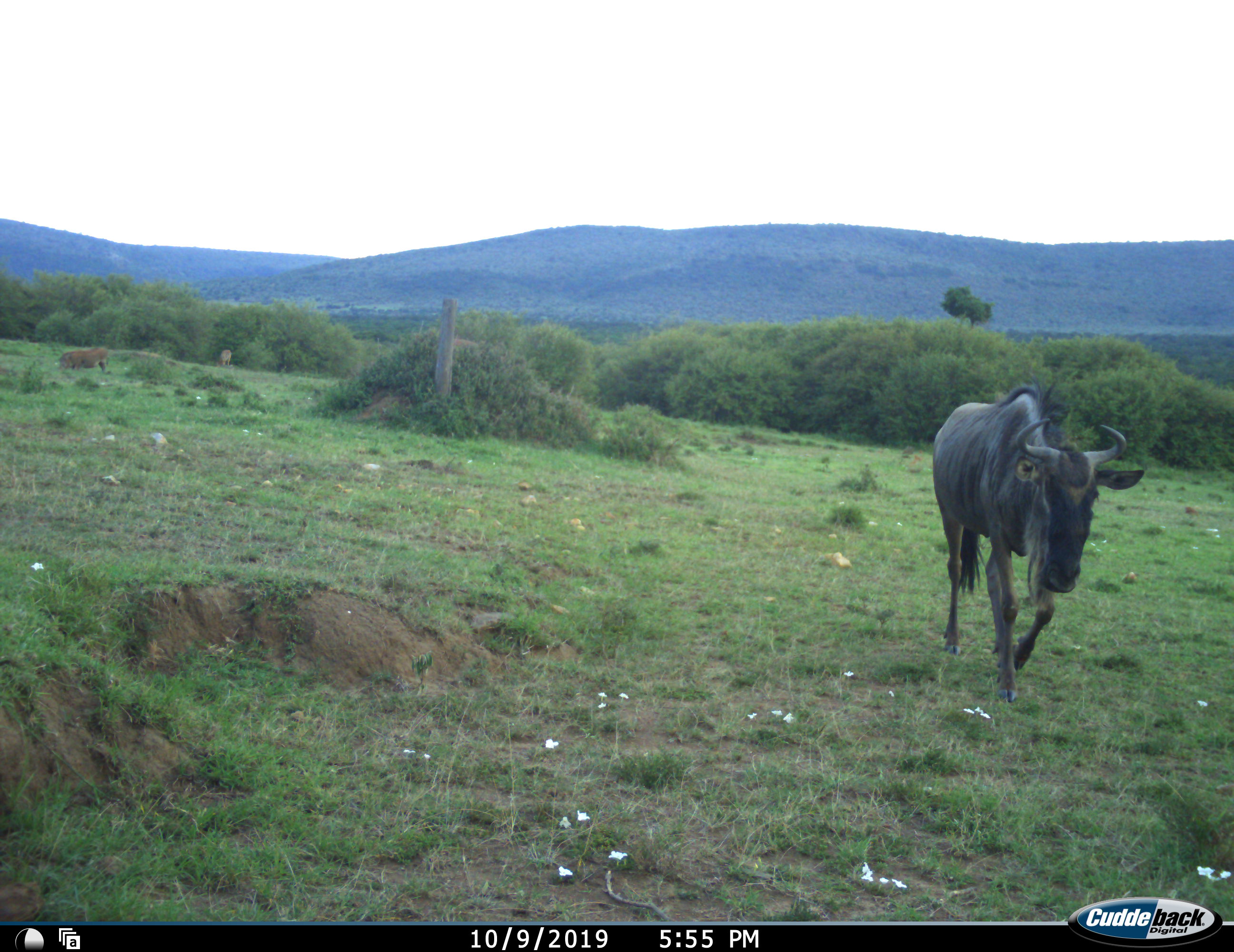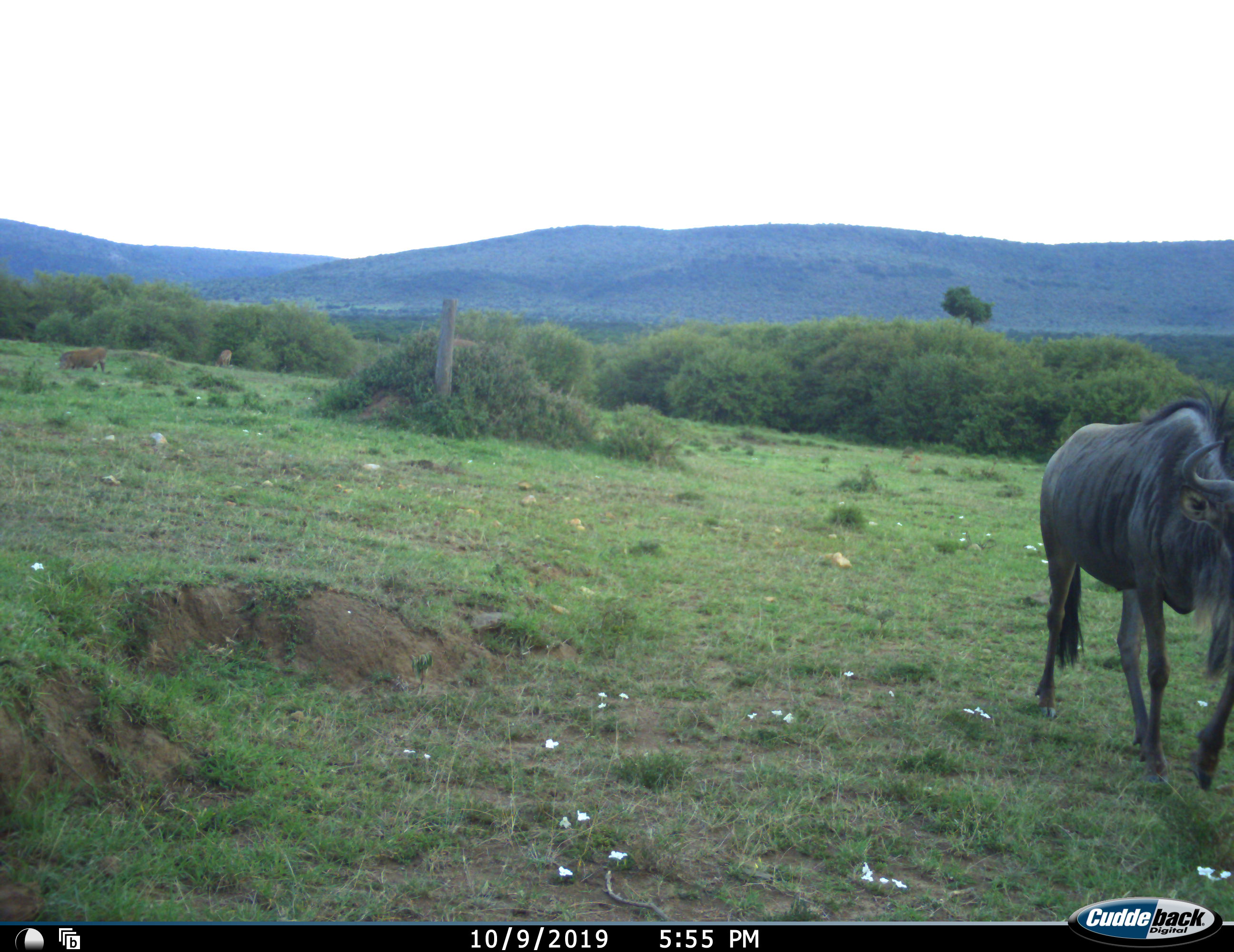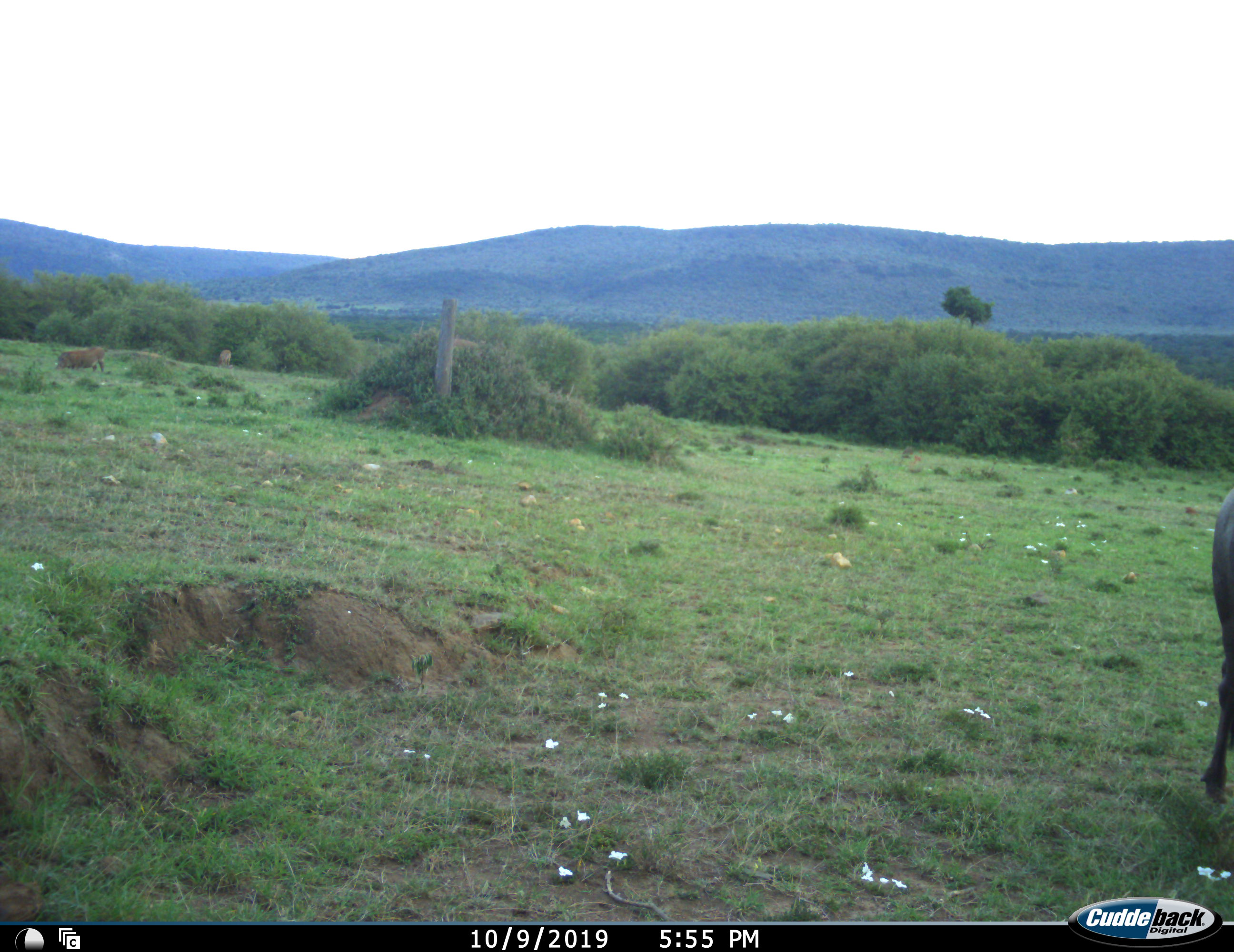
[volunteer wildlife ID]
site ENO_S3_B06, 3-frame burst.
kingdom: Animalia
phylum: Chordata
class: Mammalia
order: Artiodactyla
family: Bovidae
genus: Connochaetes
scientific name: Connochaetes taurinus taurinus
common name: blue wildebeest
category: wildebeestblue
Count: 1.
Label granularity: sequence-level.